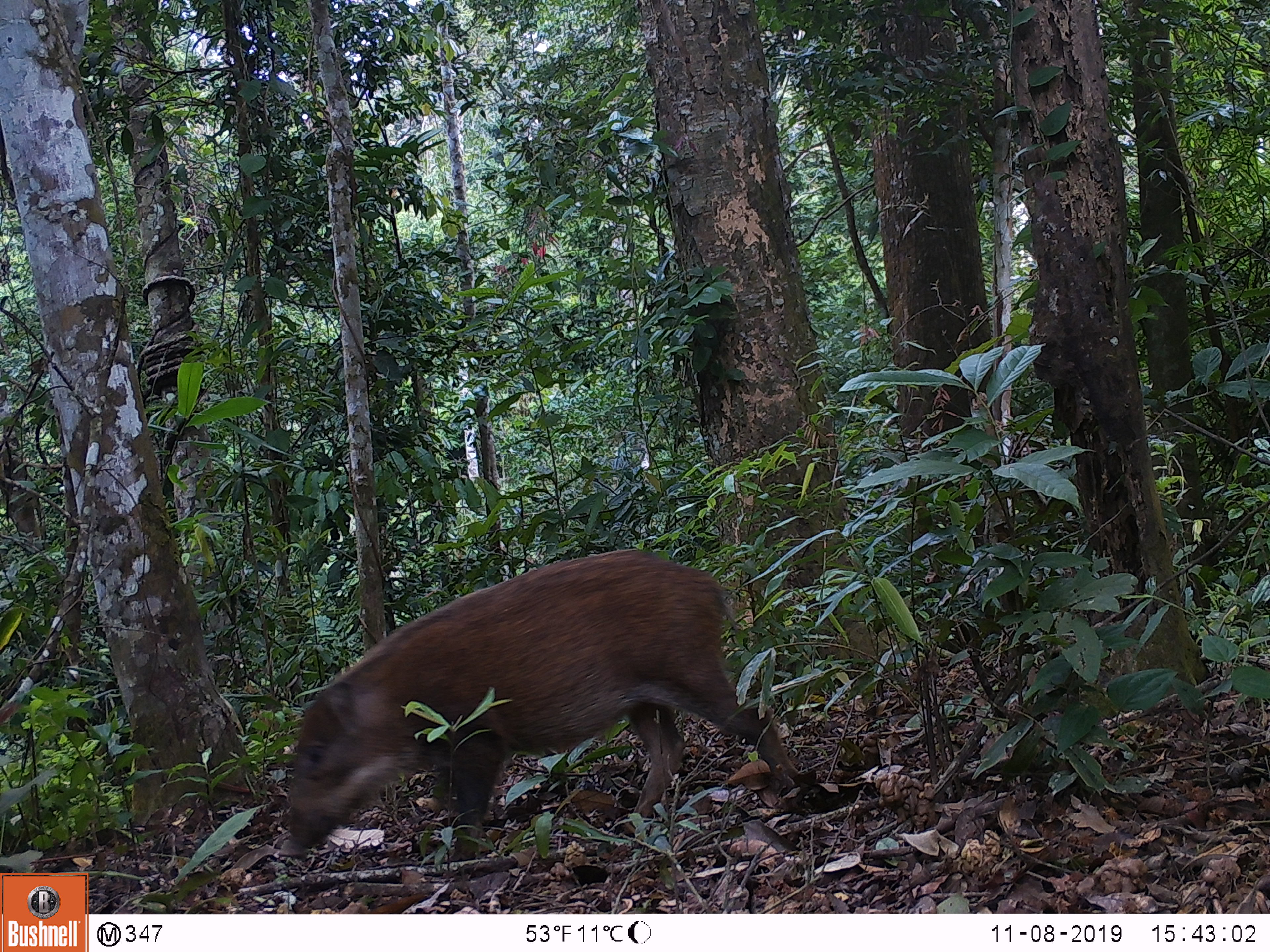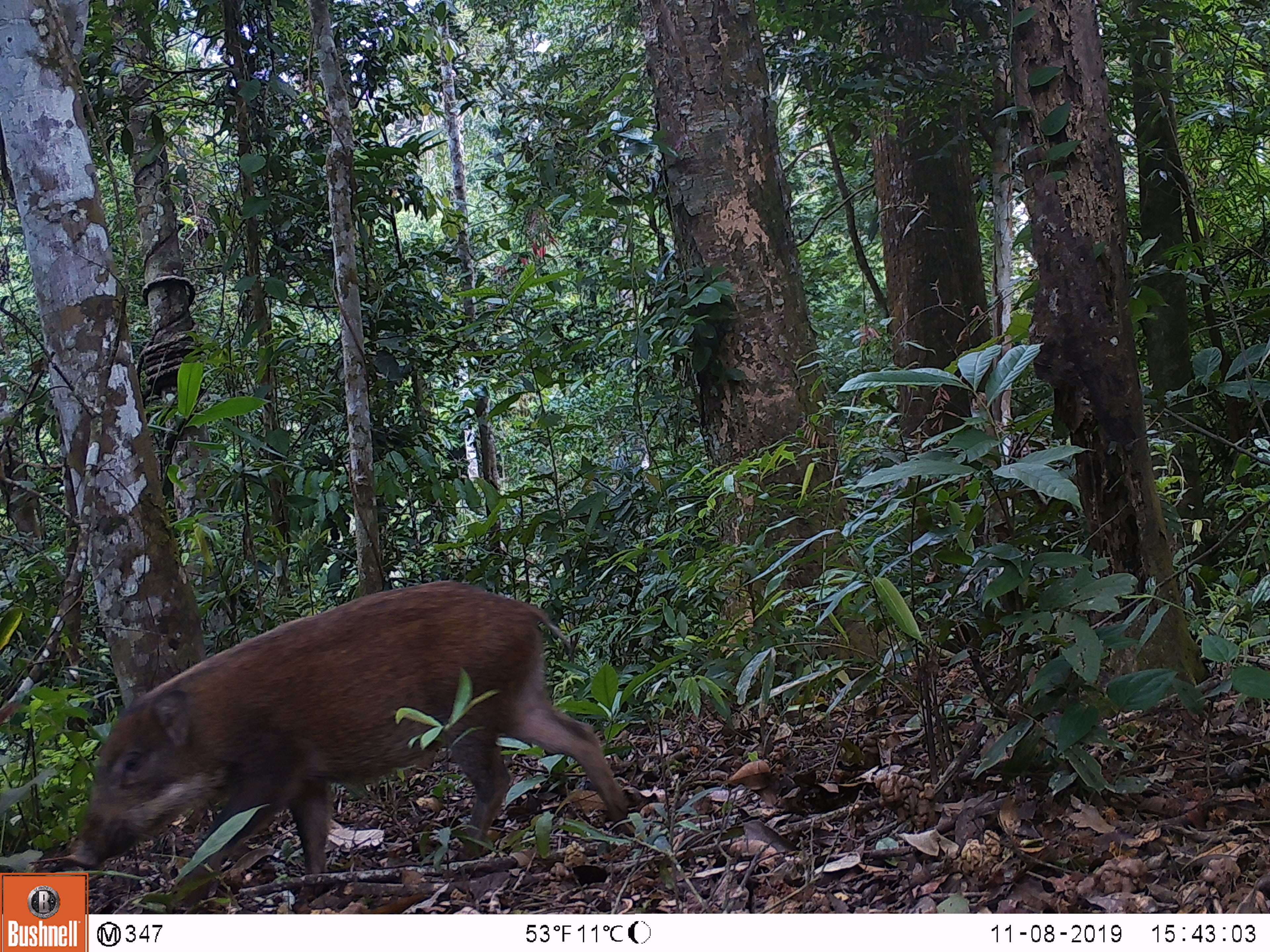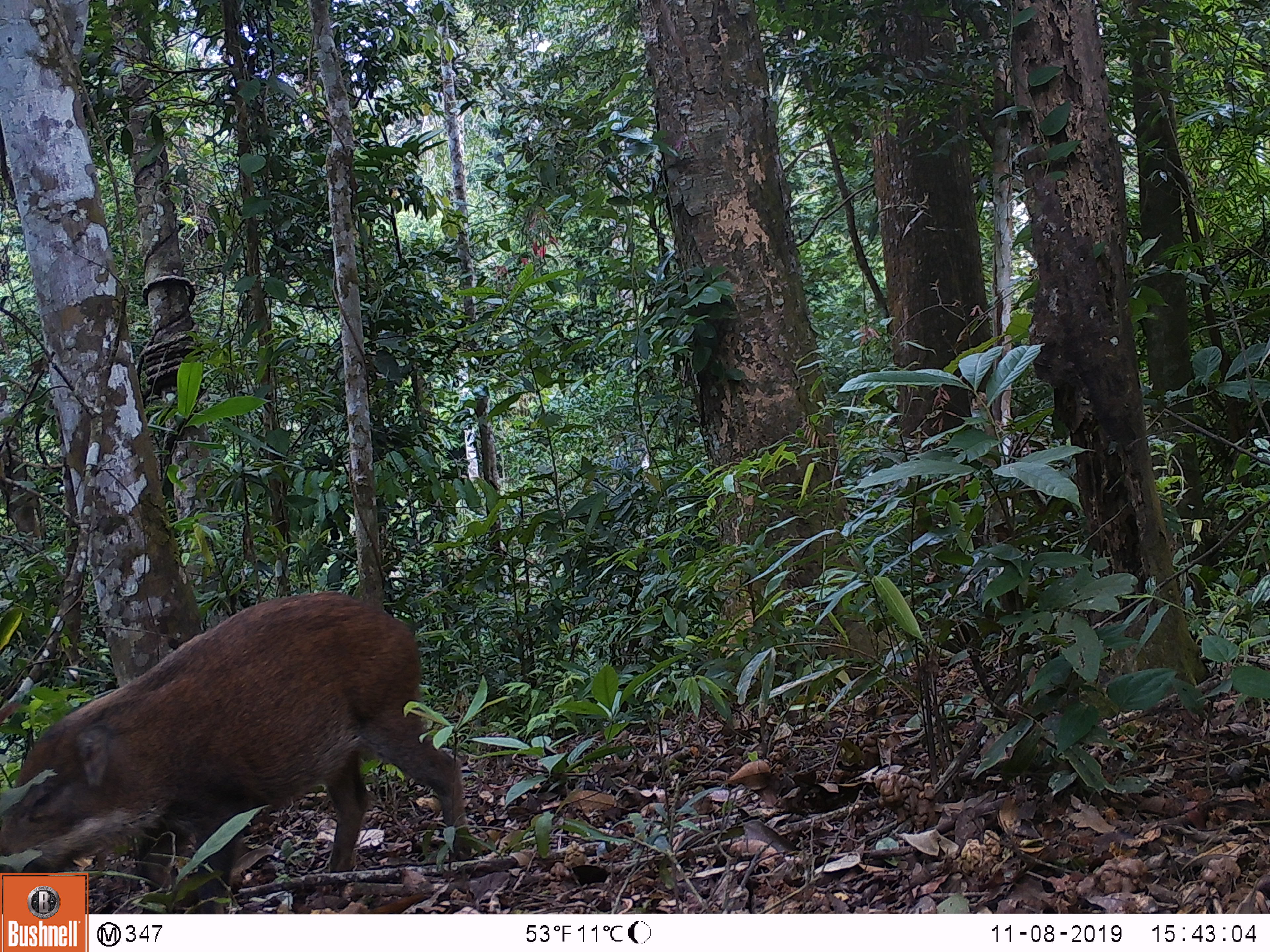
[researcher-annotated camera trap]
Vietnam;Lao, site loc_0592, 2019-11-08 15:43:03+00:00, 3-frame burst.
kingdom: Animalia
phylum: Chordata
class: Mammalia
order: Artiodactyla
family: Suidae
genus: Sus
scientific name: Sus scrofa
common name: eurasian wild pig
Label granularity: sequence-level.